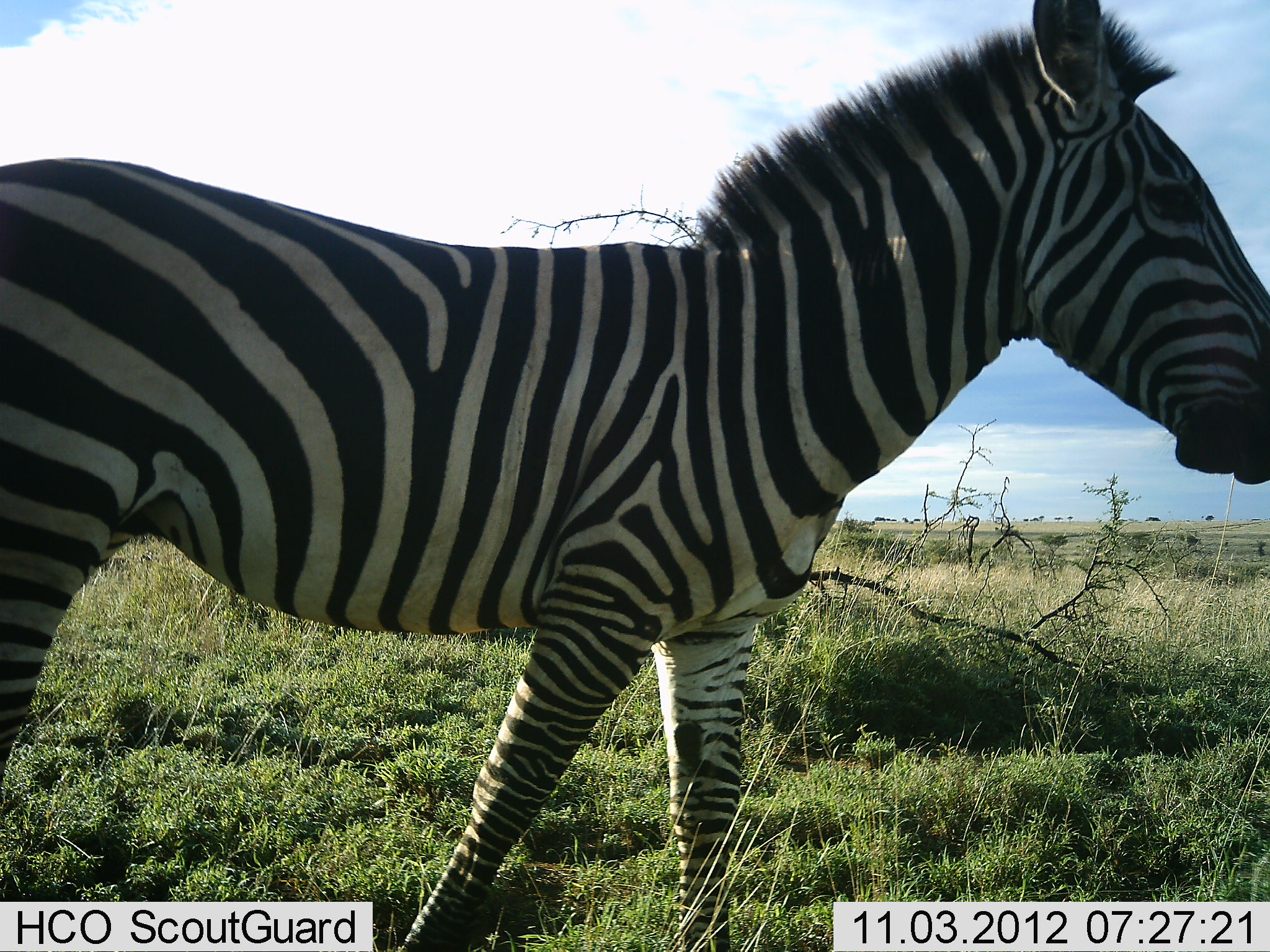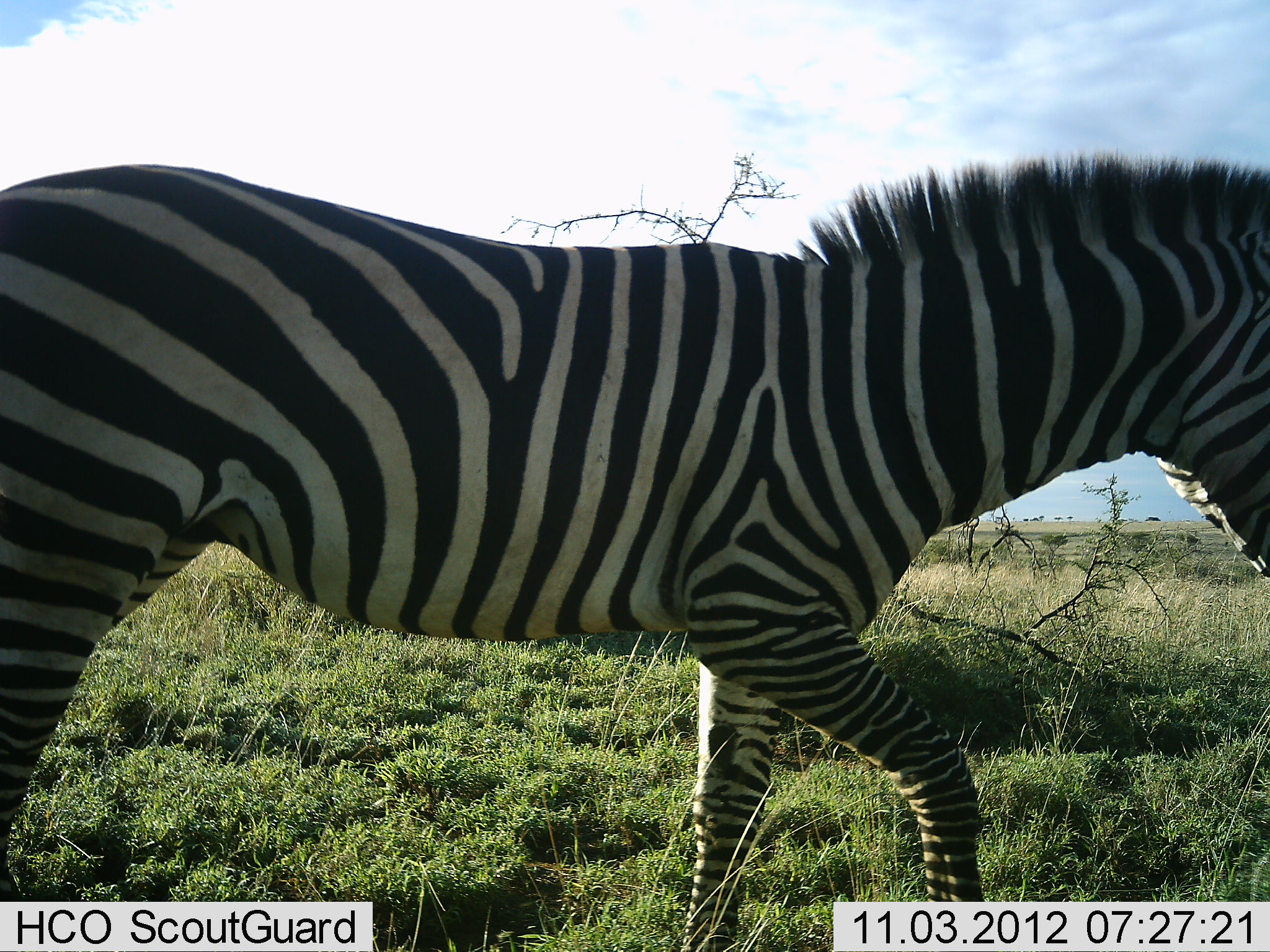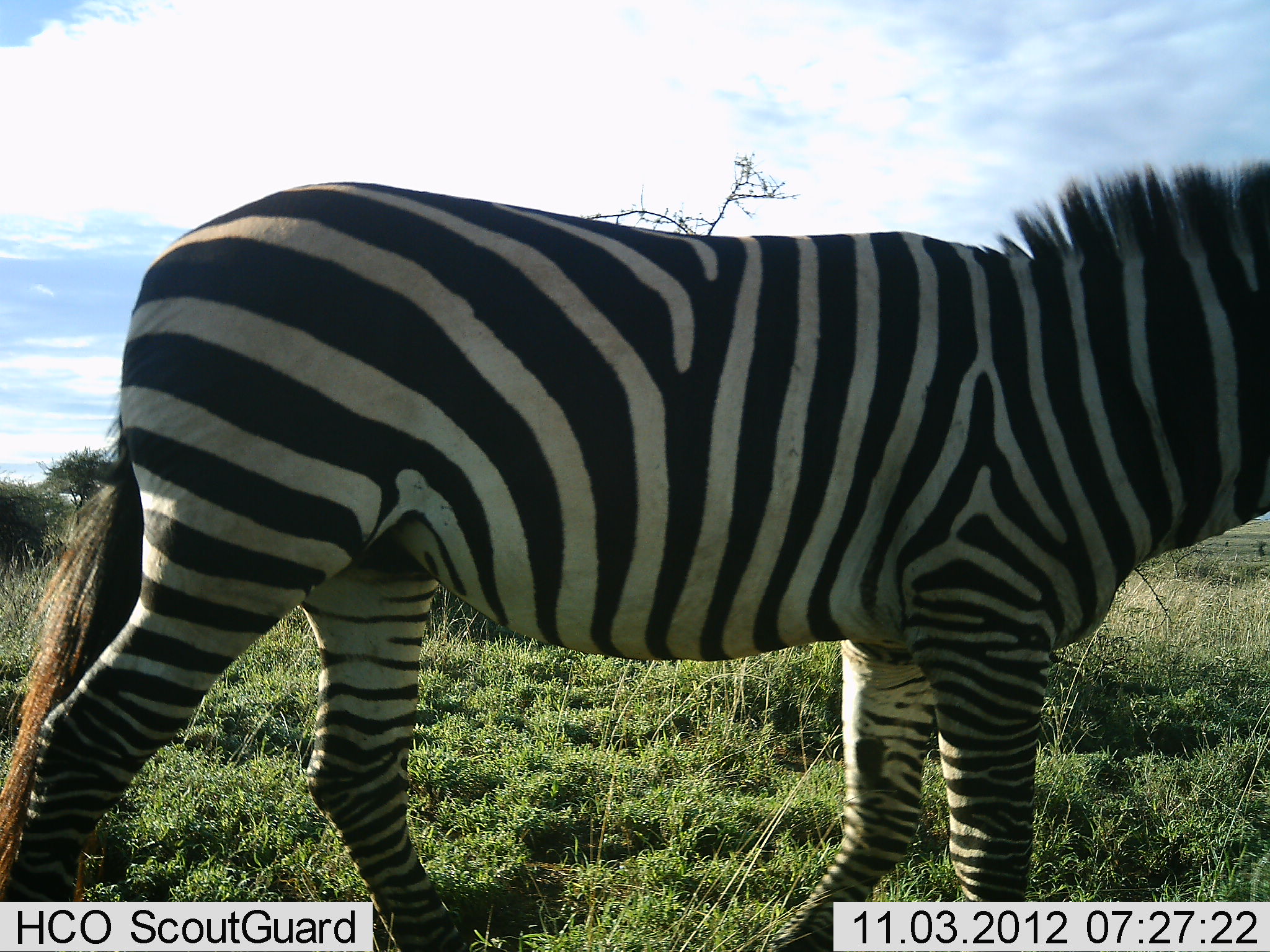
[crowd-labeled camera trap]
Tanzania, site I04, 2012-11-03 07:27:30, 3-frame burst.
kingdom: Animalia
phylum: Chordata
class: Mammalia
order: Perissodactyla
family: Equidae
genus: Equus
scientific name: Equus quagga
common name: plains zebra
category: zebra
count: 1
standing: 20%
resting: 0%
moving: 90%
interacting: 0%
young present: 0%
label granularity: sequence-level